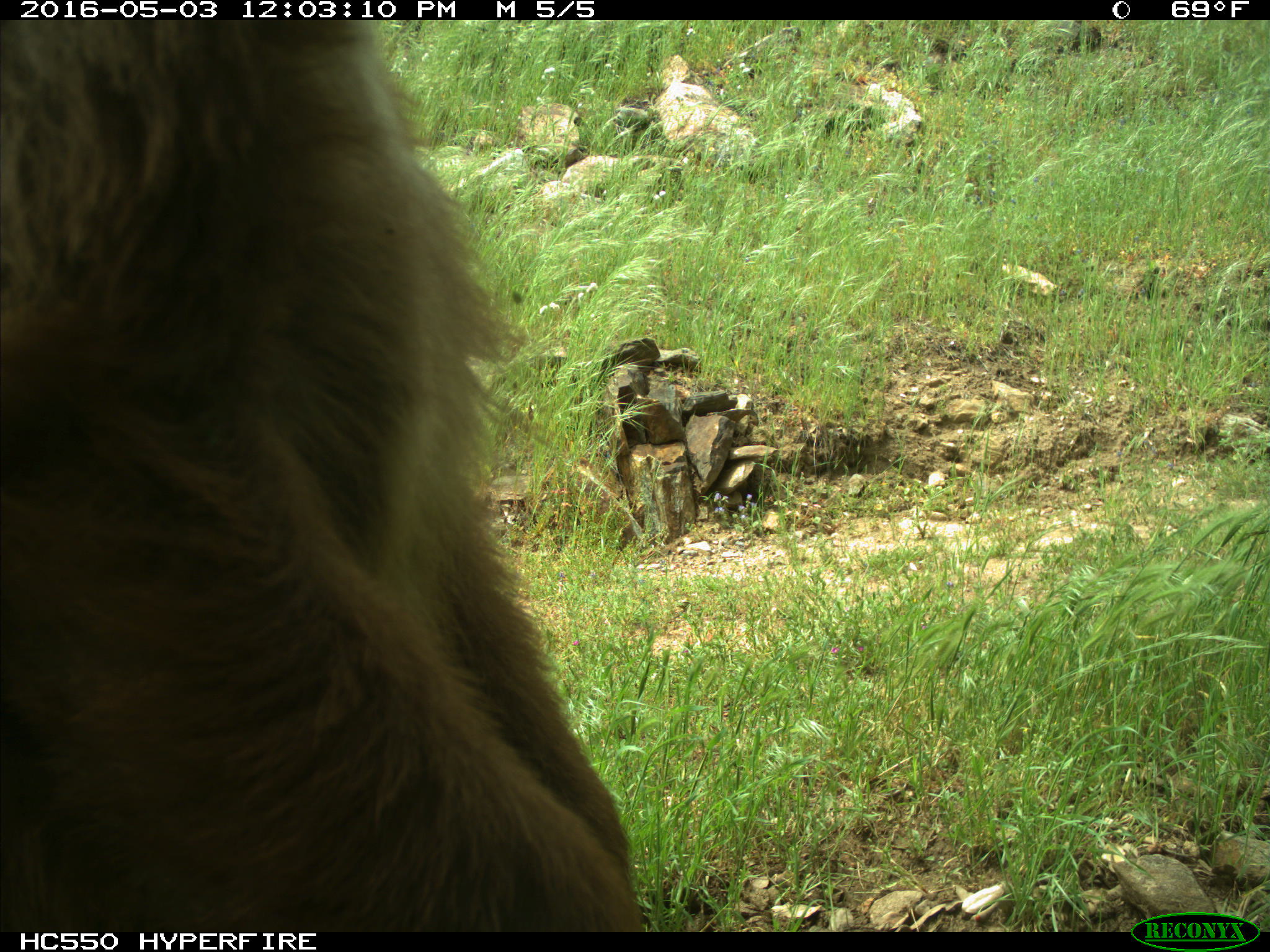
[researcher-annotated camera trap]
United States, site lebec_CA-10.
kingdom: Animalia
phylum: Chordata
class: Mammalia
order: Carnivora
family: Ursidae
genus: Ursus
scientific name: Ursus americanus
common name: american black bear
Ursus americanus (american black bear).